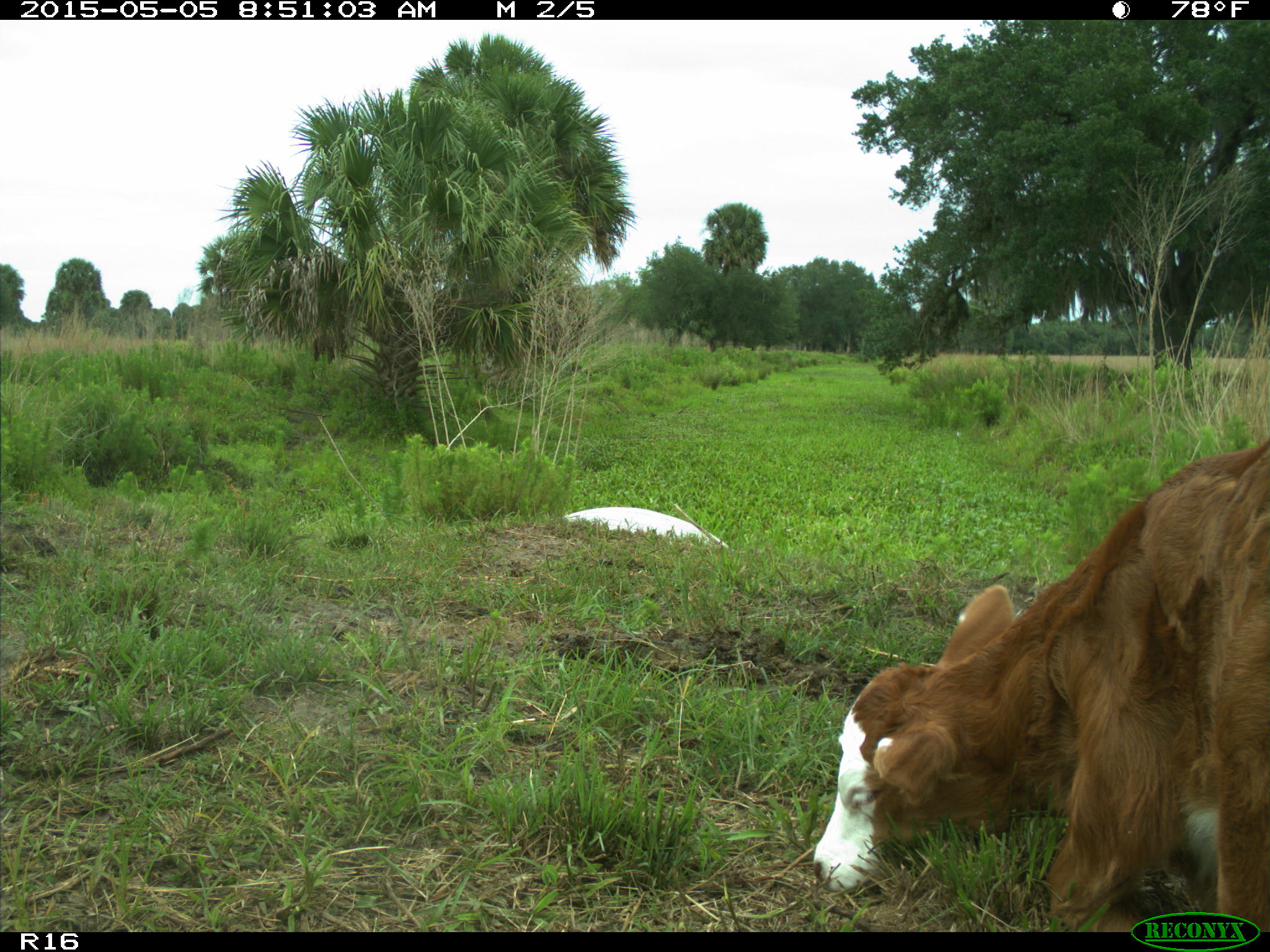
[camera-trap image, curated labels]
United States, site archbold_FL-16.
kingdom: Animalia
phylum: Chordata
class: Mammalia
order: Artiodactyla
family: Bovidae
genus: Bos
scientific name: Bos taurus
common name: domestic cow